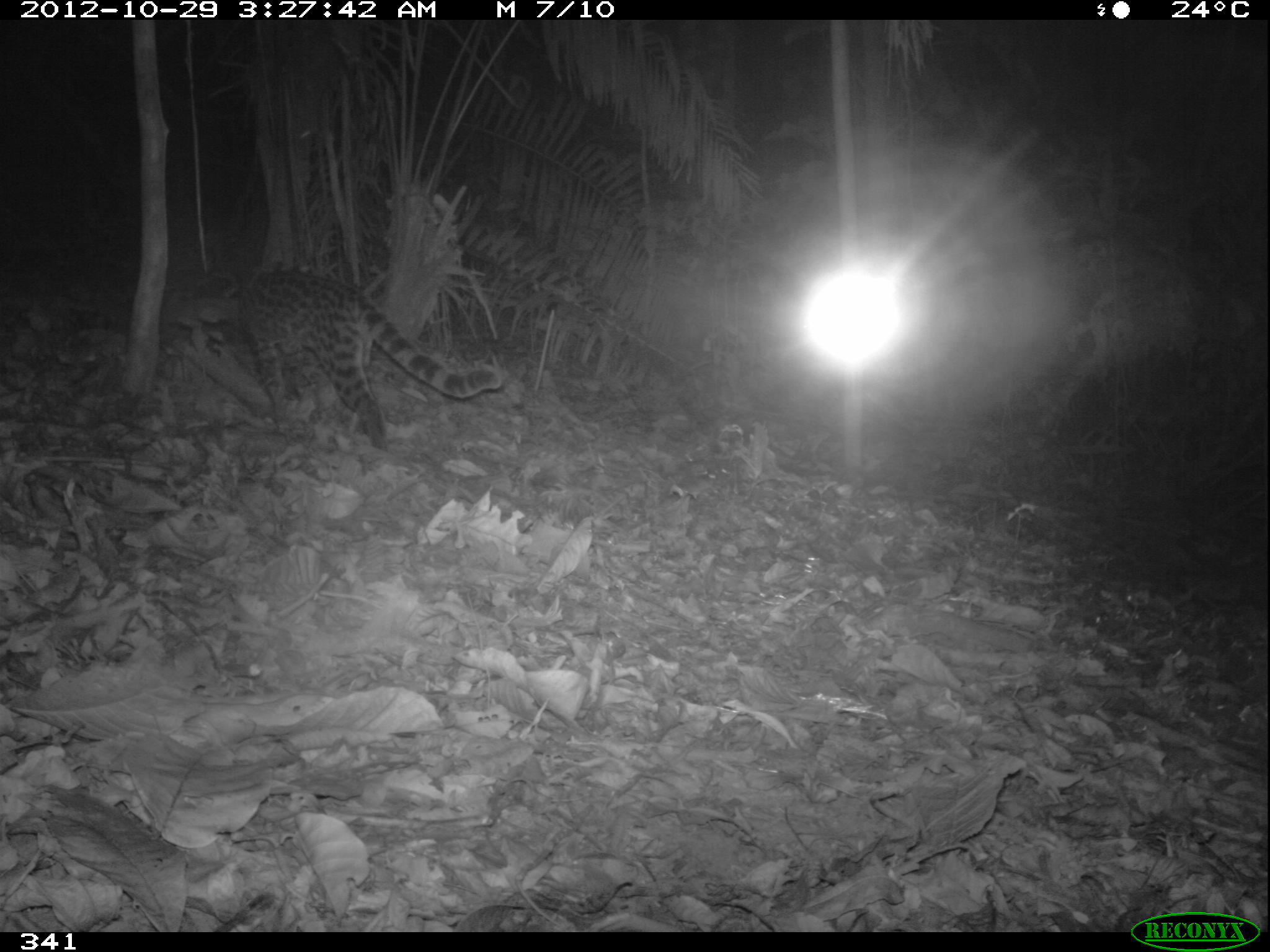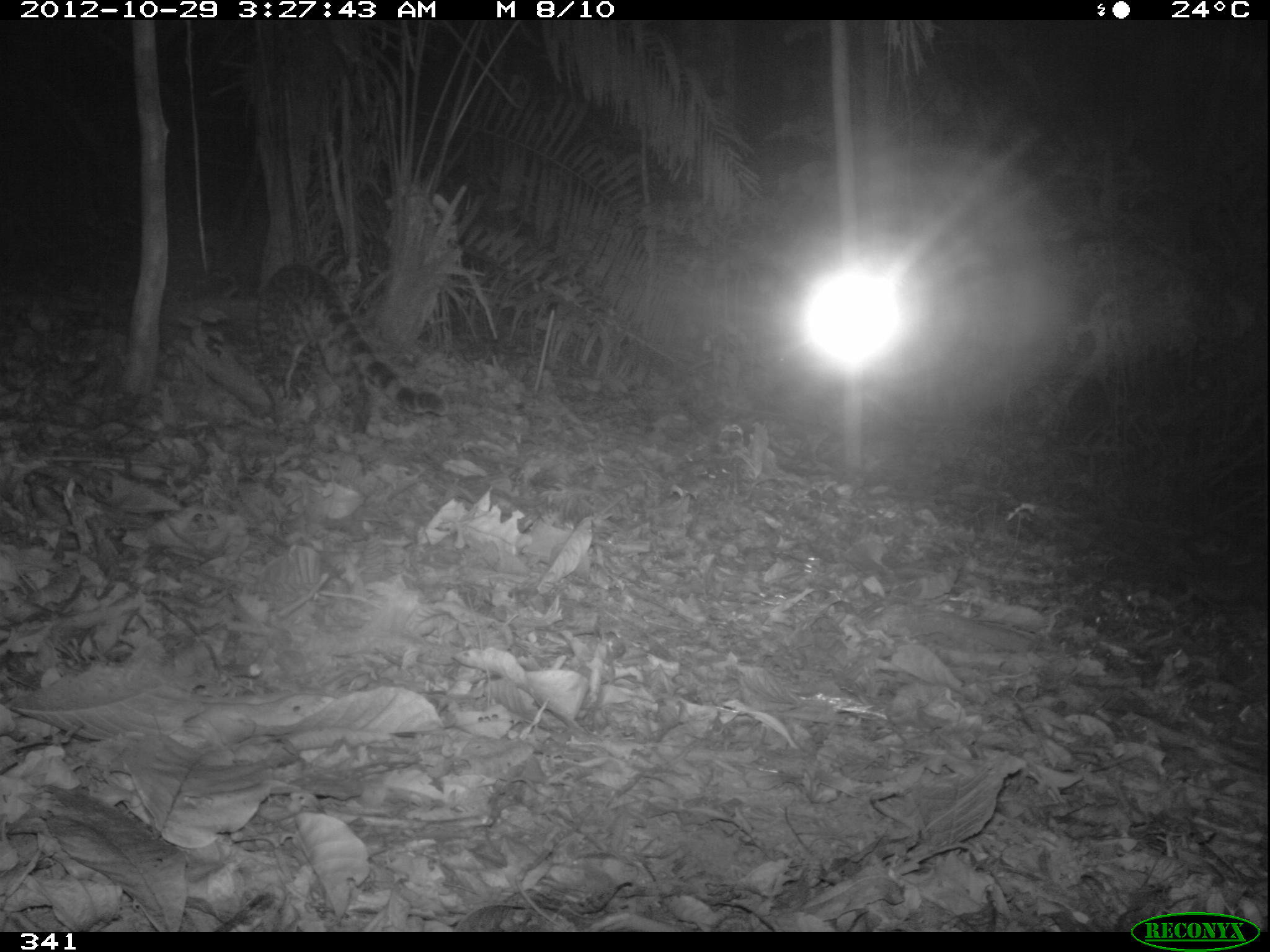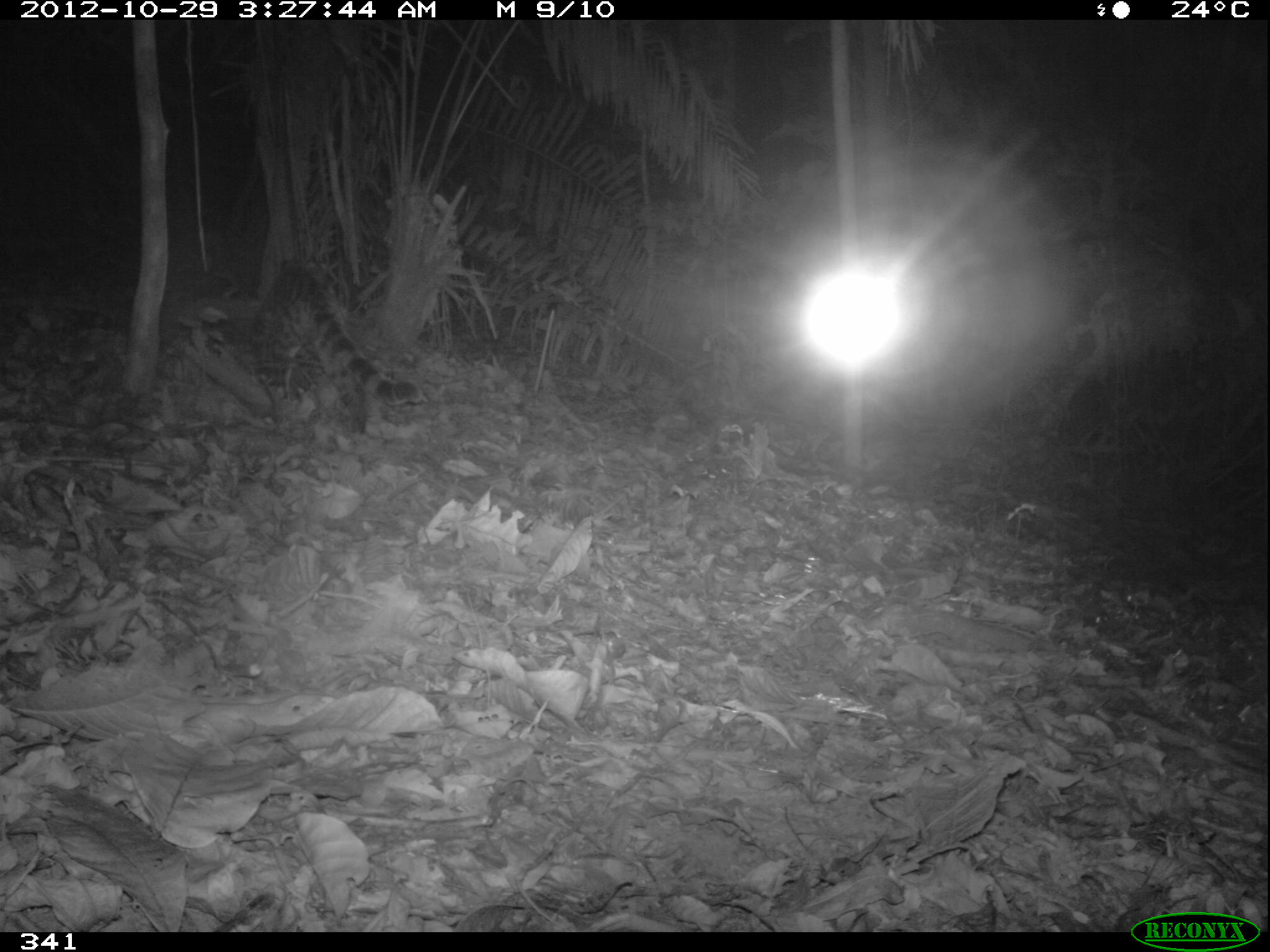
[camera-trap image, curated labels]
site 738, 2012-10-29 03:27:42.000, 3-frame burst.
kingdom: Animalia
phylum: Chordata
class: Mammalia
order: Carnivora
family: Felidae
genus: Leopardus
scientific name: Leopardus wiedii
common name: margay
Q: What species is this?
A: Leopardus wiedii (margay).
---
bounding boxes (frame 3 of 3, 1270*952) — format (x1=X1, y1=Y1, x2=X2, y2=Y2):
leopardus wiedii: (x1=219, y1=244, x2=423, y2=433)